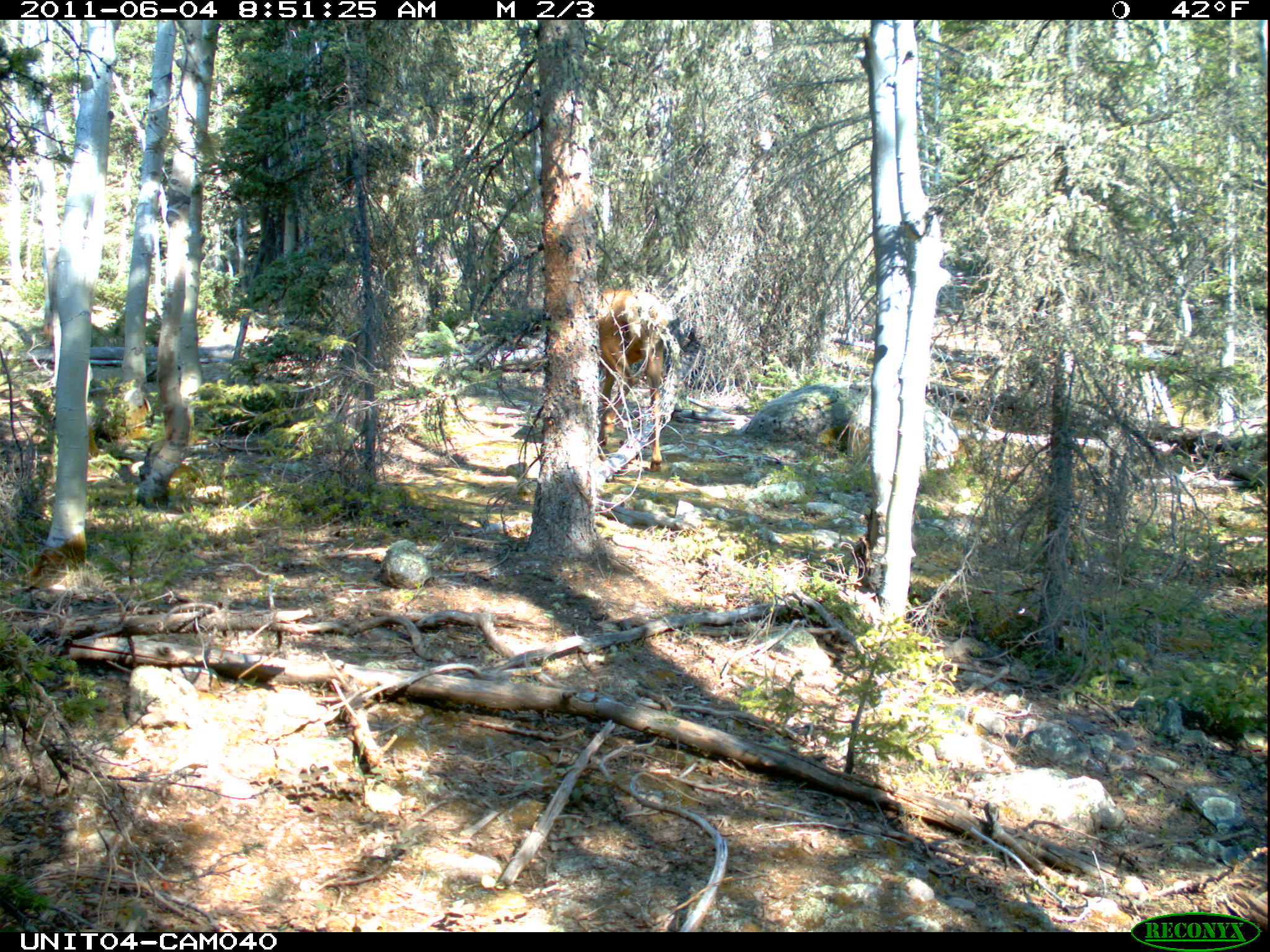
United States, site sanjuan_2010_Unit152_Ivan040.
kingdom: Animalia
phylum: Chordata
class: Mammalia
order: Artiodactyla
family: Cervidae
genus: Cervus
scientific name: Cervus elaphus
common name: red deer